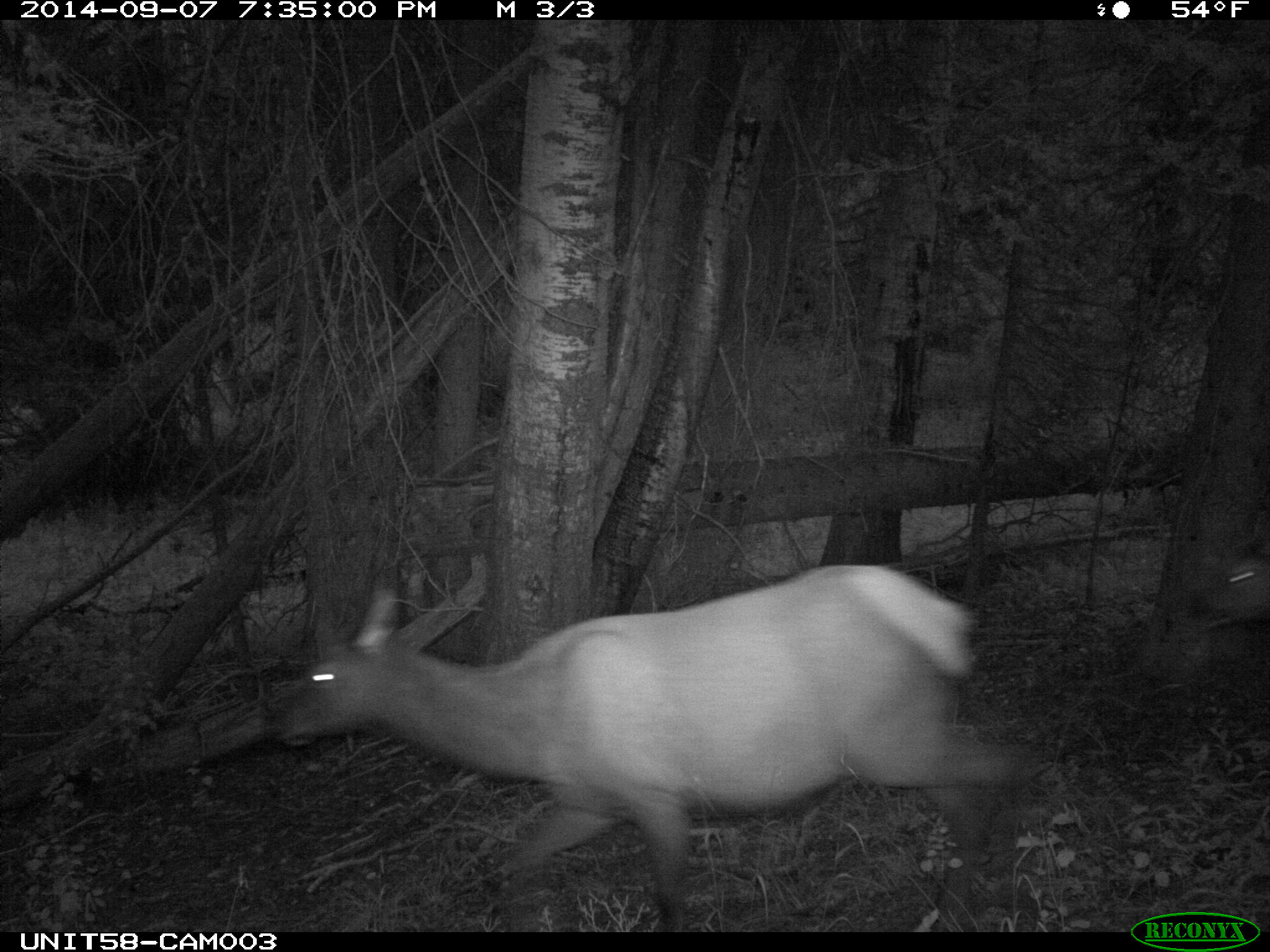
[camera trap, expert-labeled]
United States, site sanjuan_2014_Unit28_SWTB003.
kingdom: Animalia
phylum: Chordata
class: Mammalia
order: Artiodactyla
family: Cervidae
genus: Cervus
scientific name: Cervus elaphus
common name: red deer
Cervus elaphus (red deer).